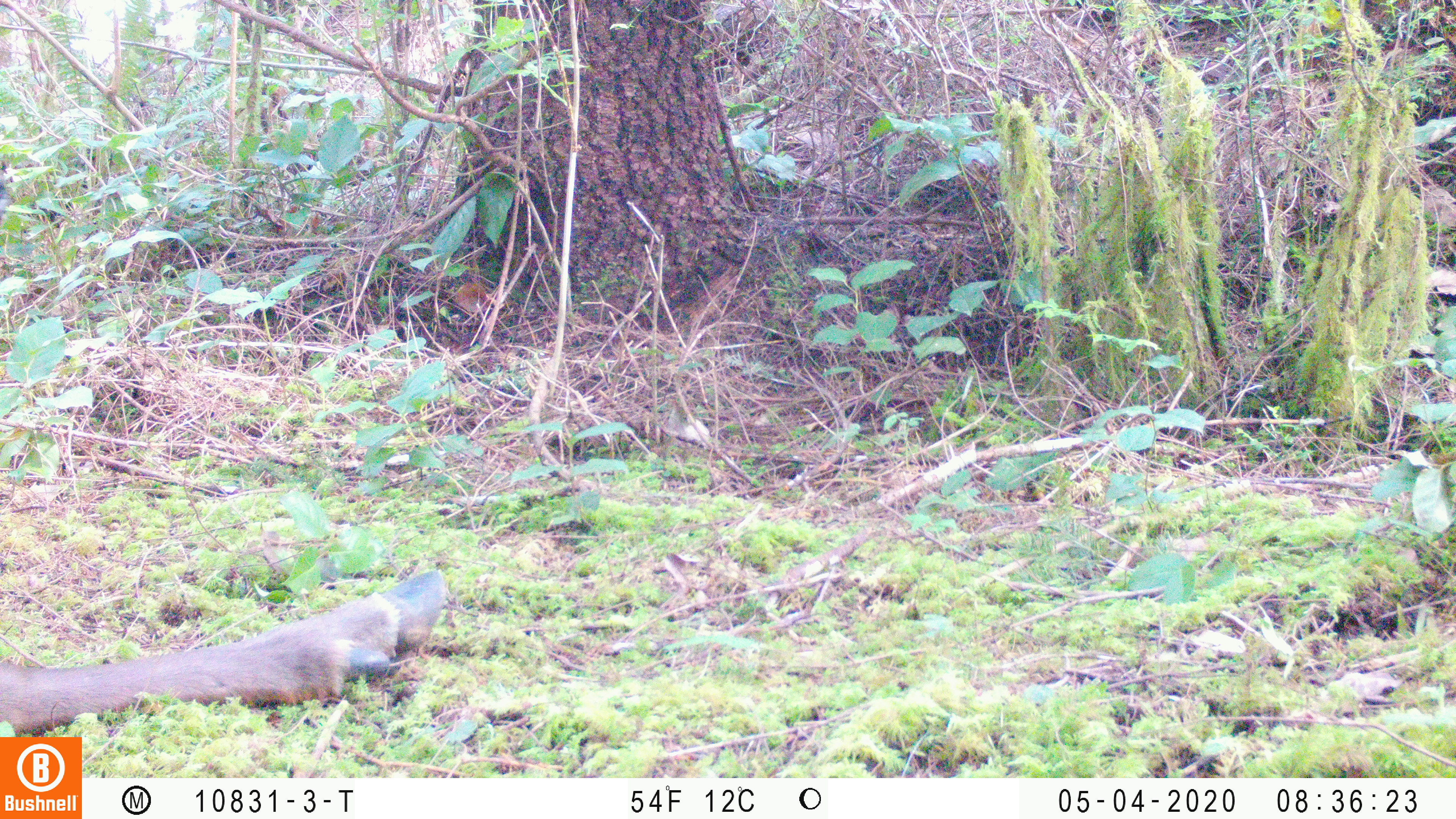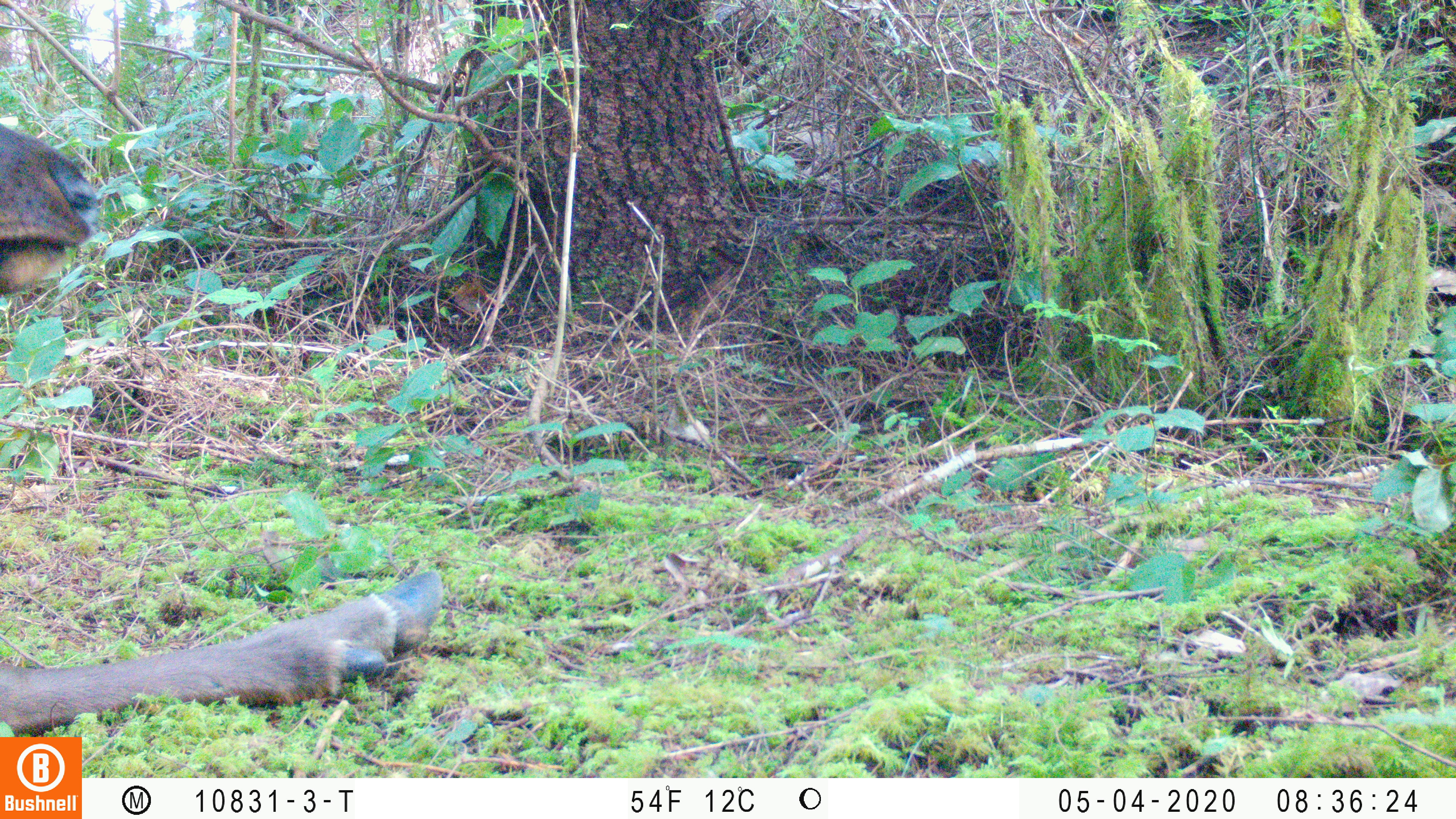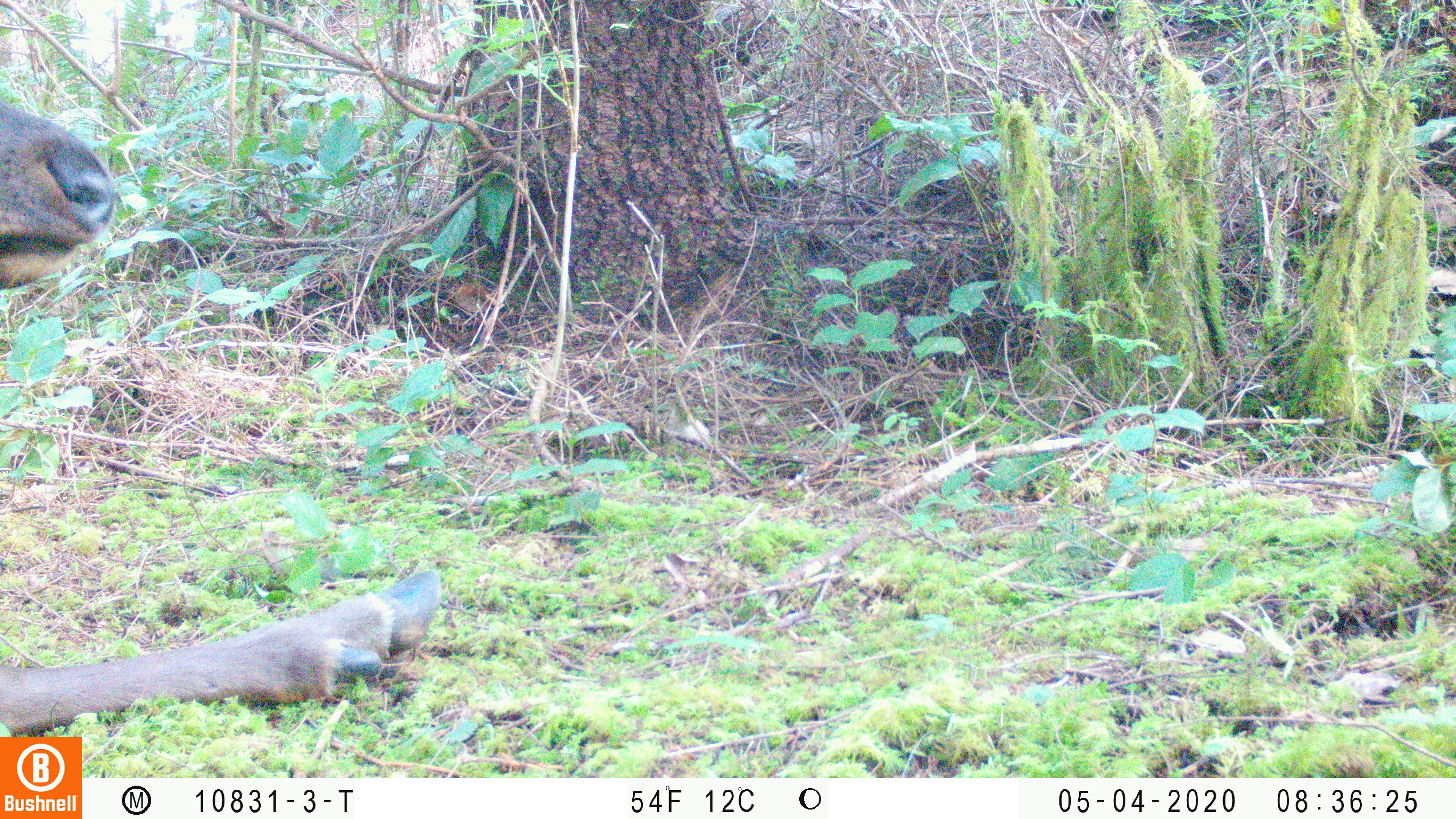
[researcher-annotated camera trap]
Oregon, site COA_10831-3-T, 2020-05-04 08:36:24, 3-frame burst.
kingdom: Animalia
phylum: Chordata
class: Mammalia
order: Artiodactyla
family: Cervidae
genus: Cervus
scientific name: Cervus canadensis roosevelti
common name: roosevelt elk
Roosevelt elk (Cervus canadensis roosevelti).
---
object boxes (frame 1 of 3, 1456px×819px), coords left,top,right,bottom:
roosevelt elk: 2,564,452,729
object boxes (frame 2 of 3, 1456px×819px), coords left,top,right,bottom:
roosevelt elk: 0,116,450,730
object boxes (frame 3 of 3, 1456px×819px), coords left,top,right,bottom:
roosevelt elk: 2,95,446,729